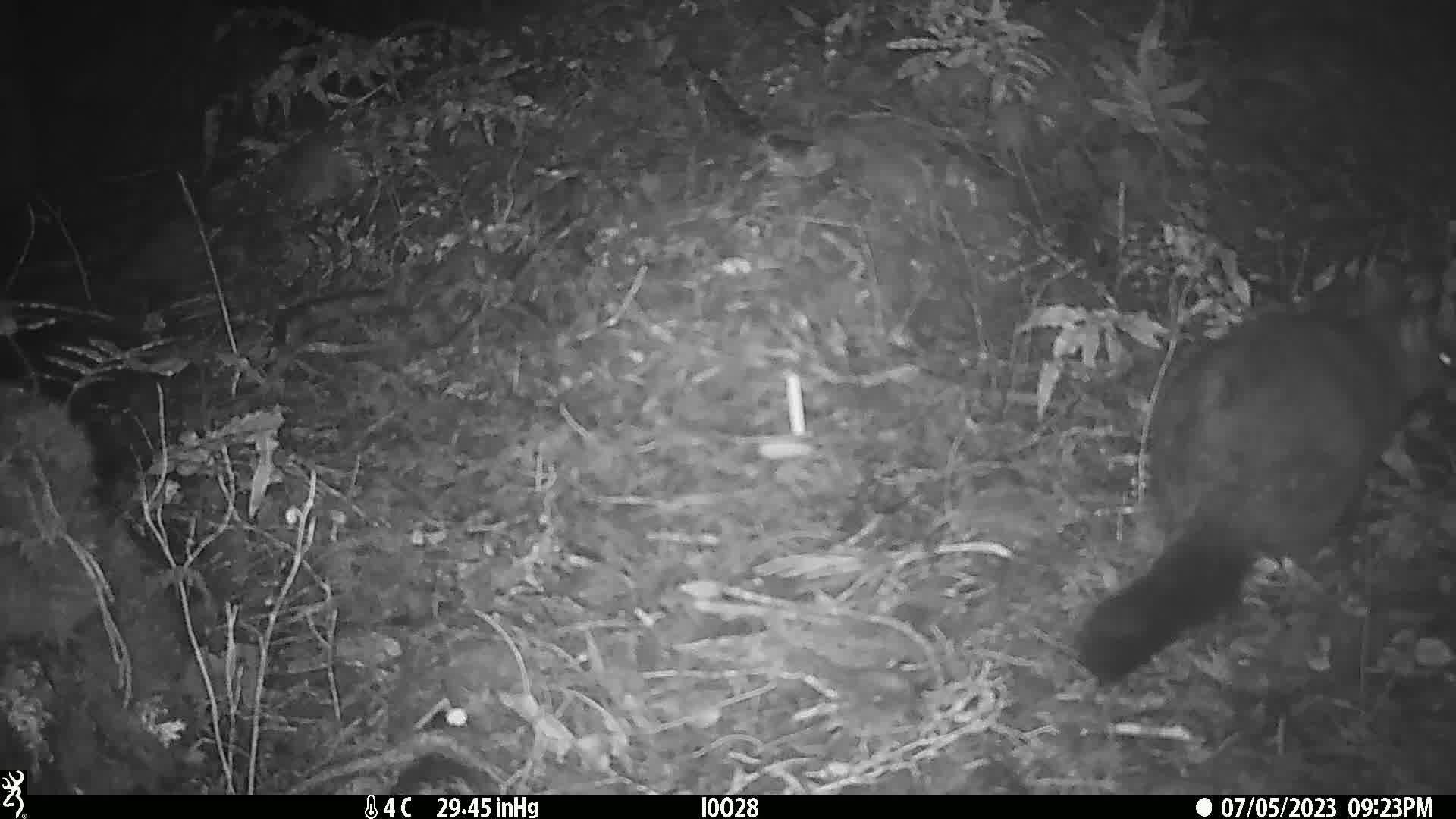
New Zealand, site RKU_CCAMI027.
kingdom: Animalia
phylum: Chordata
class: Mammalia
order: Diprotodontia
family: Phalangeridae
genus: Trichosurus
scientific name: Trichosurus vulpecula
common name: common brushtail possum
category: possum